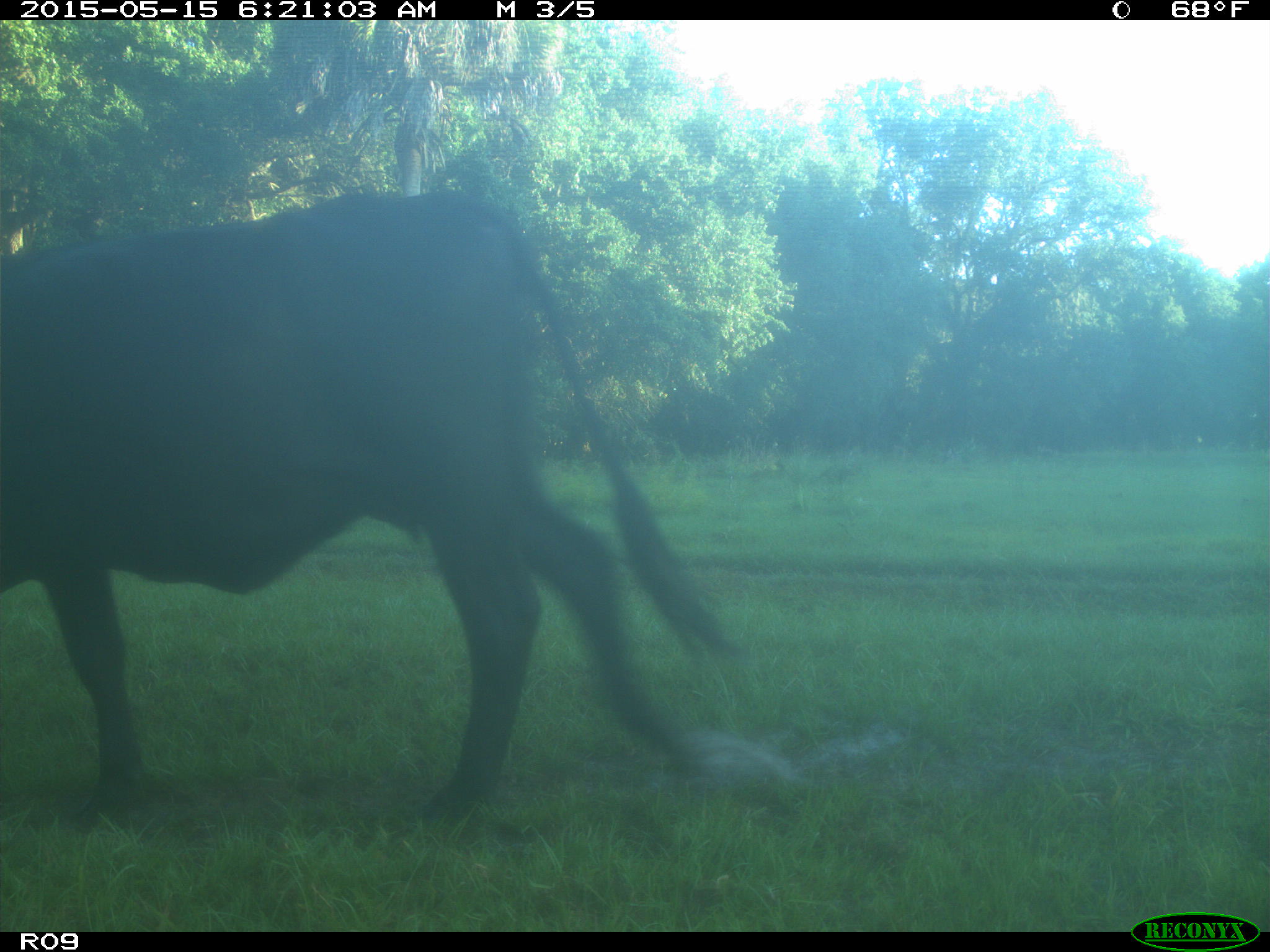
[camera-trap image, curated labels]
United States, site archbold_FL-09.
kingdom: Animalia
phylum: Chordata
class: Mammalia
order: Artiodactyla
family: Bovidae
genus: Bos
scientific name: Bos taurus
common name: domestic cow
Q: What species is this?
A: Bos taurus (domestic cow).